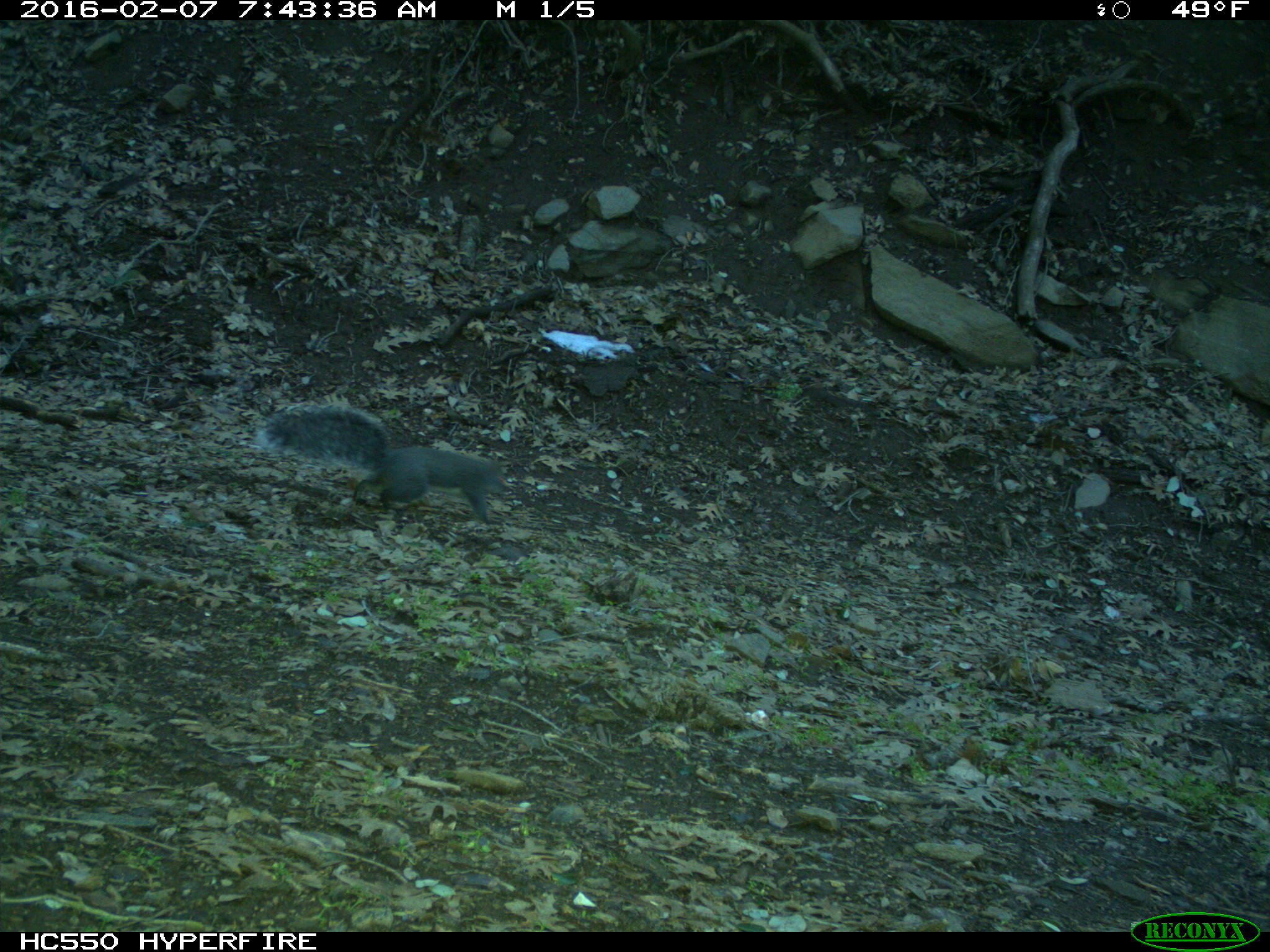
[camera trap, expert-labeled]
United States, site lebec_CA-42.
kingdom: Animalia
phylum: Chordata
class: Mammalia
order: Rodentia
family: Sciuridae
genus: Sciurus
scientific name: Sciurus carolinensis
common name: eastern gray squirrel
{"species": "Sciurus carolinensis (eastern gray squirrel)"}